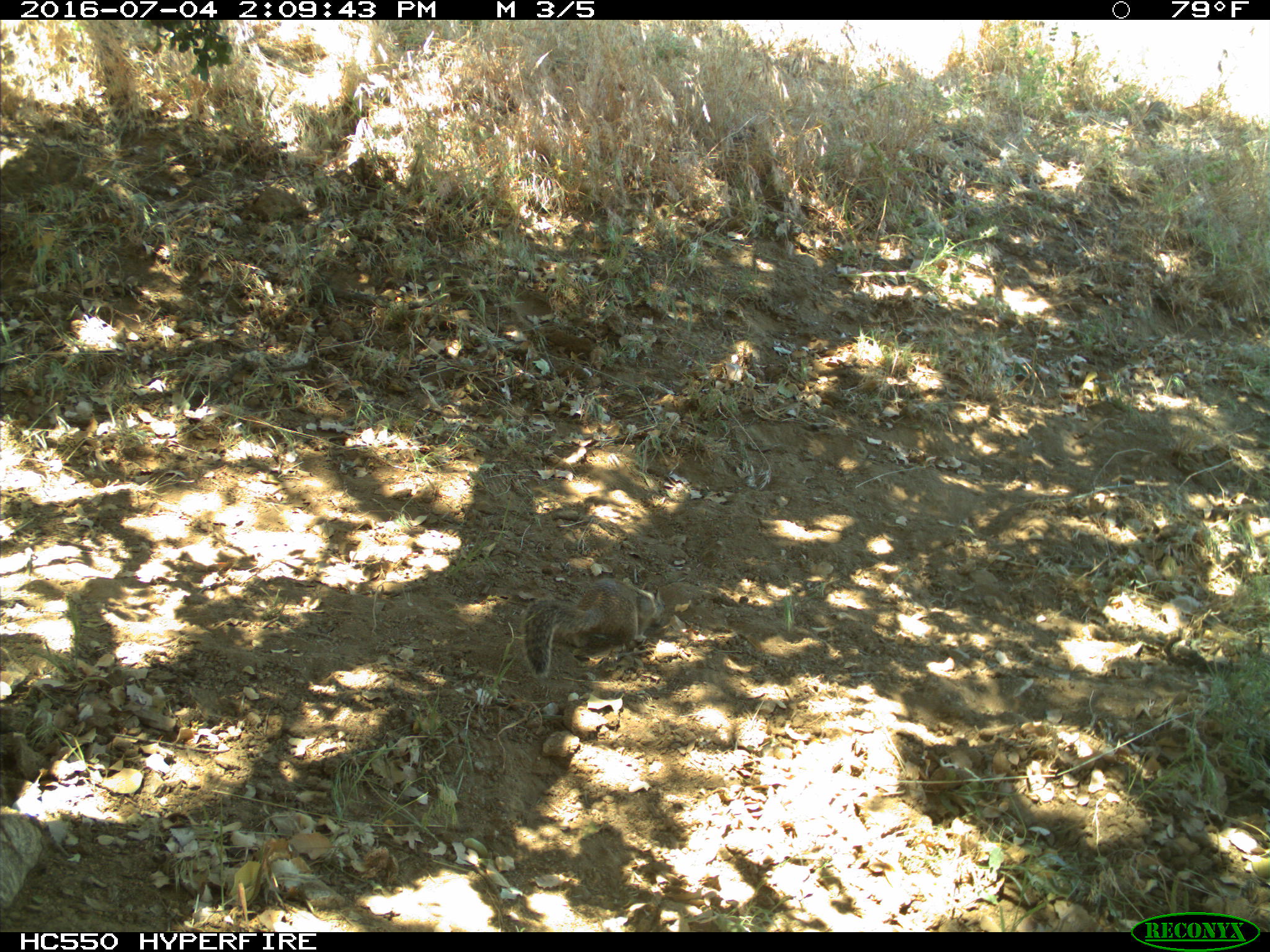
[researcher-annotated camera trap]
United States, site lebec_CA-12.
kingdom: Animalia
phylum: Chordata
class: Mammalia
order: Rodentia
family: Sciuridae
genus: Otospermophilus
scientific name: Otospermophilus beecheyi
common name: california ground squirrel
Otospermophilus beecheyi (california ground squirrel).